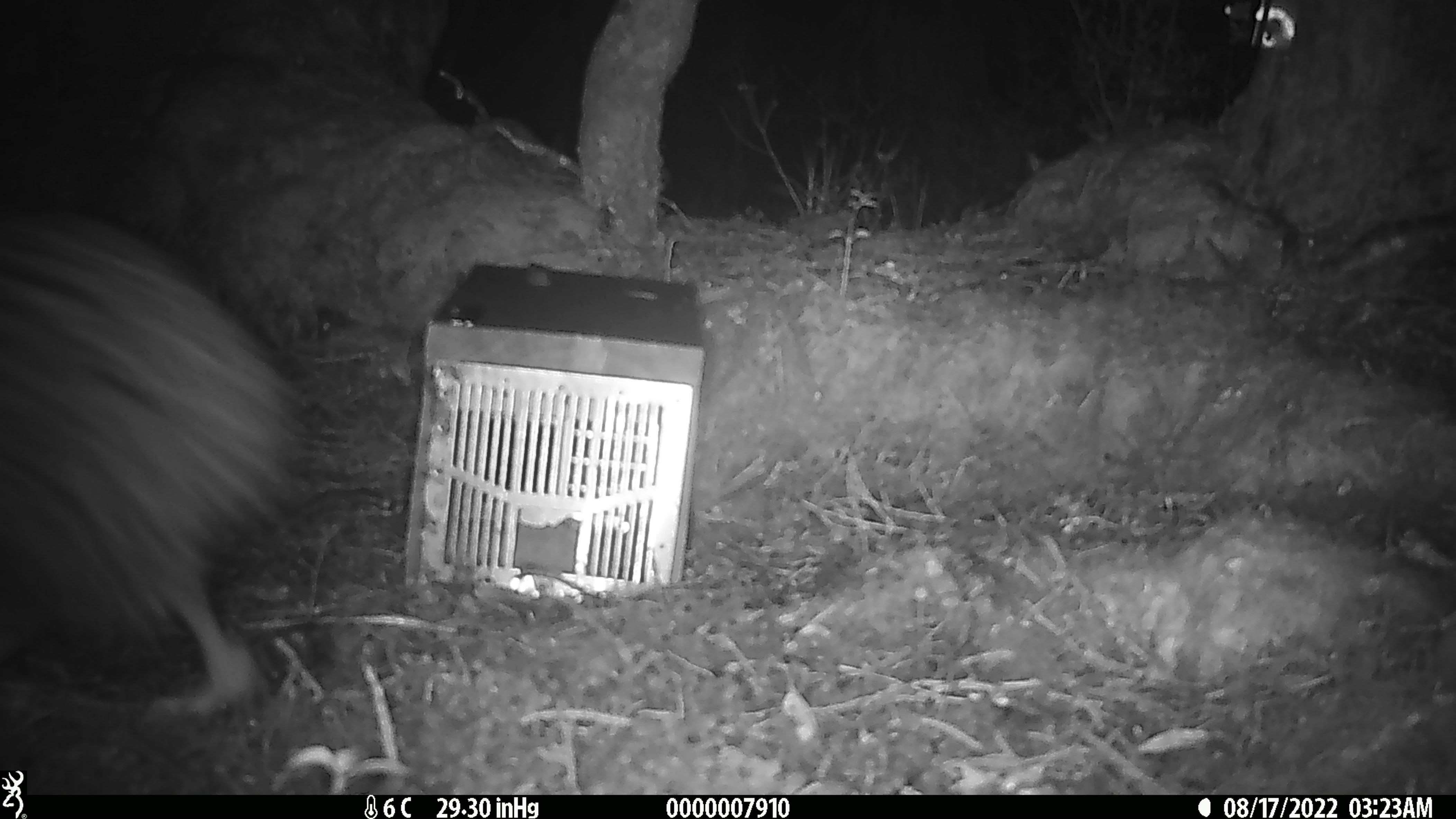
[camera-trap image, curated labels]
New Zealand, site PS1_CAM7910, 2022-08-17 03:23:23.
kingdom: Animalia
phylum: Chordata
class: Aves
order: Apterygiformes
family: Apterygidae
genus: Apteryx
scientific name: Apteryx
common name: kiwi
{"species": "kiwi (Apteryx)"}